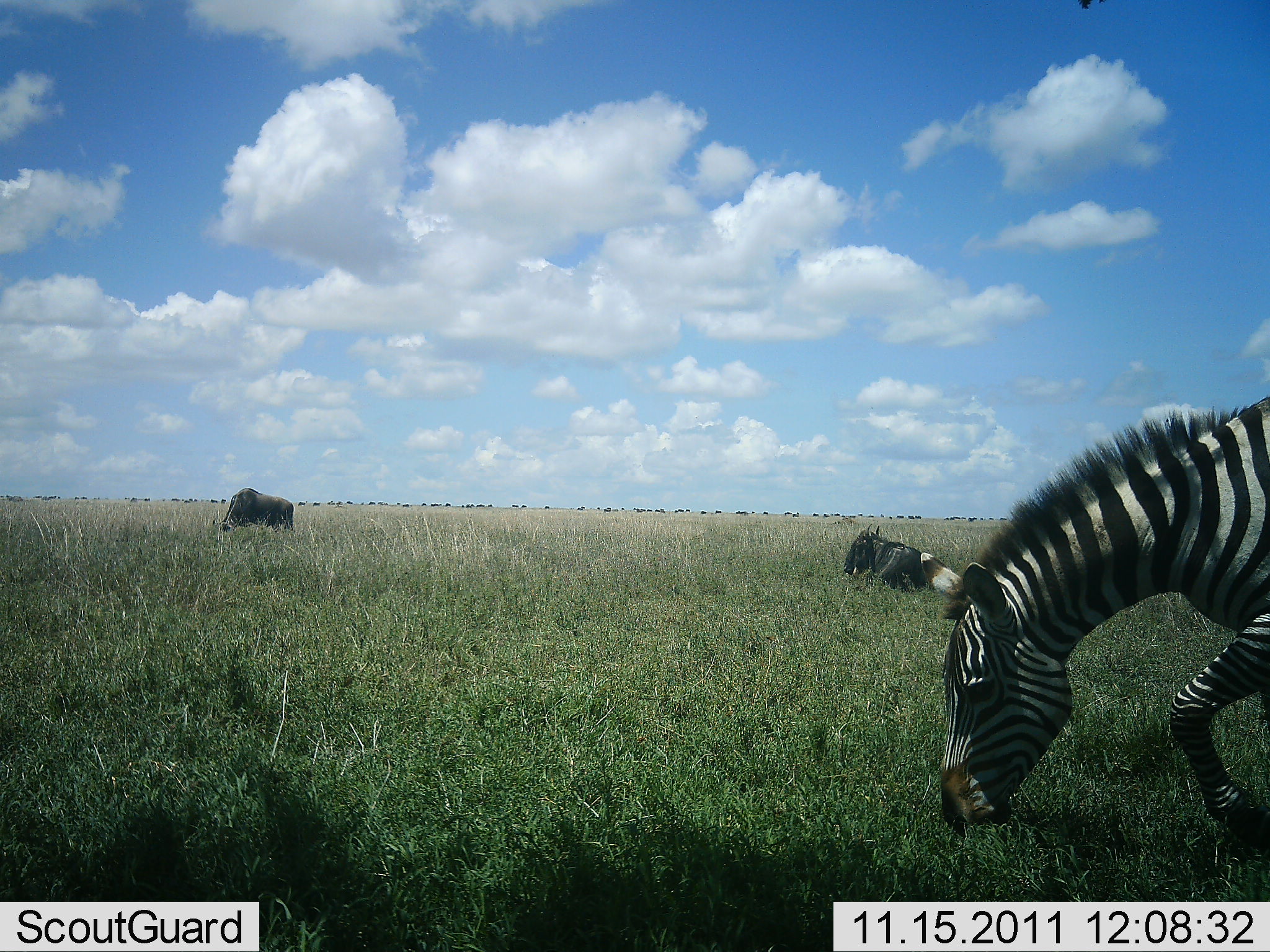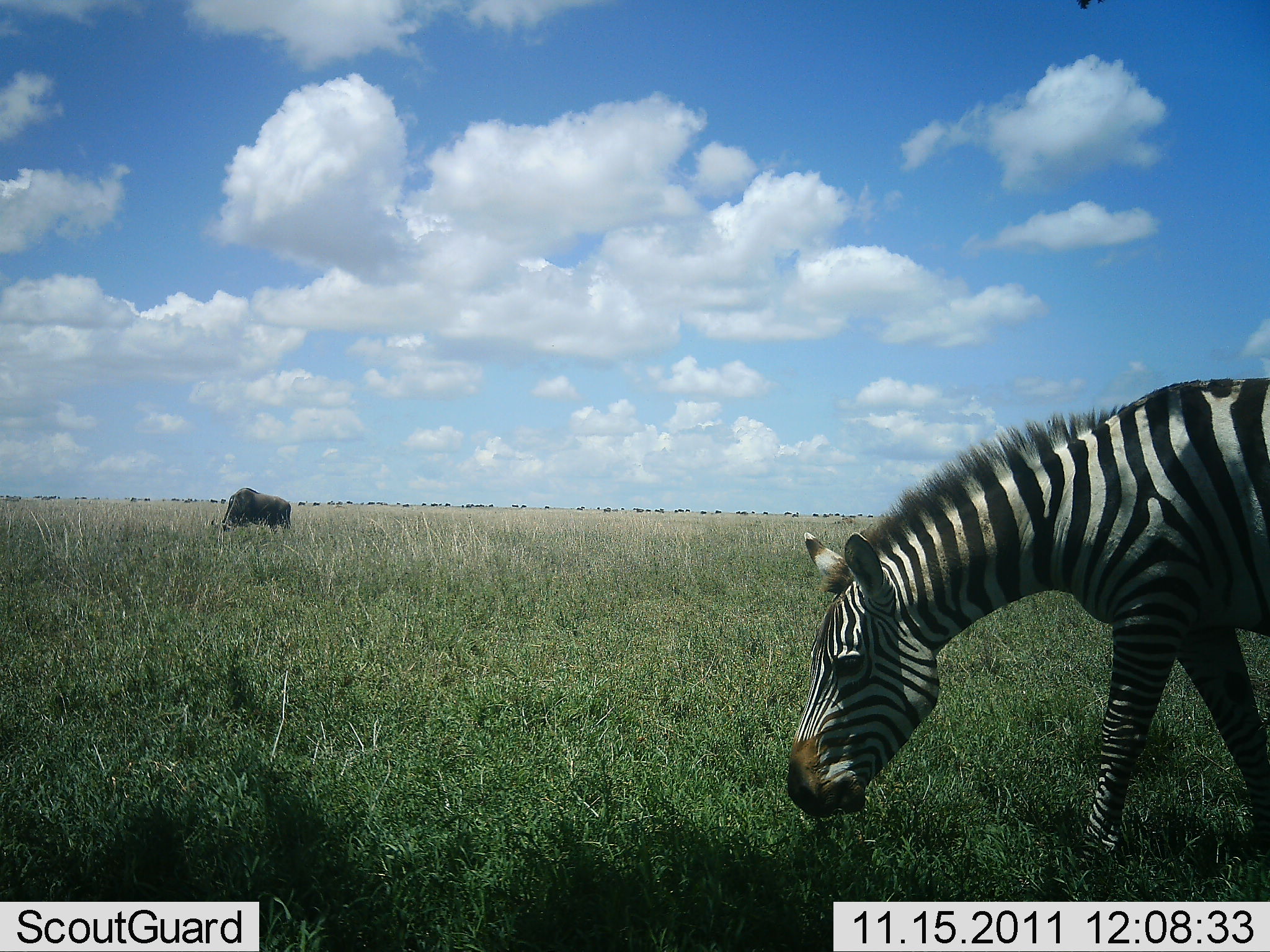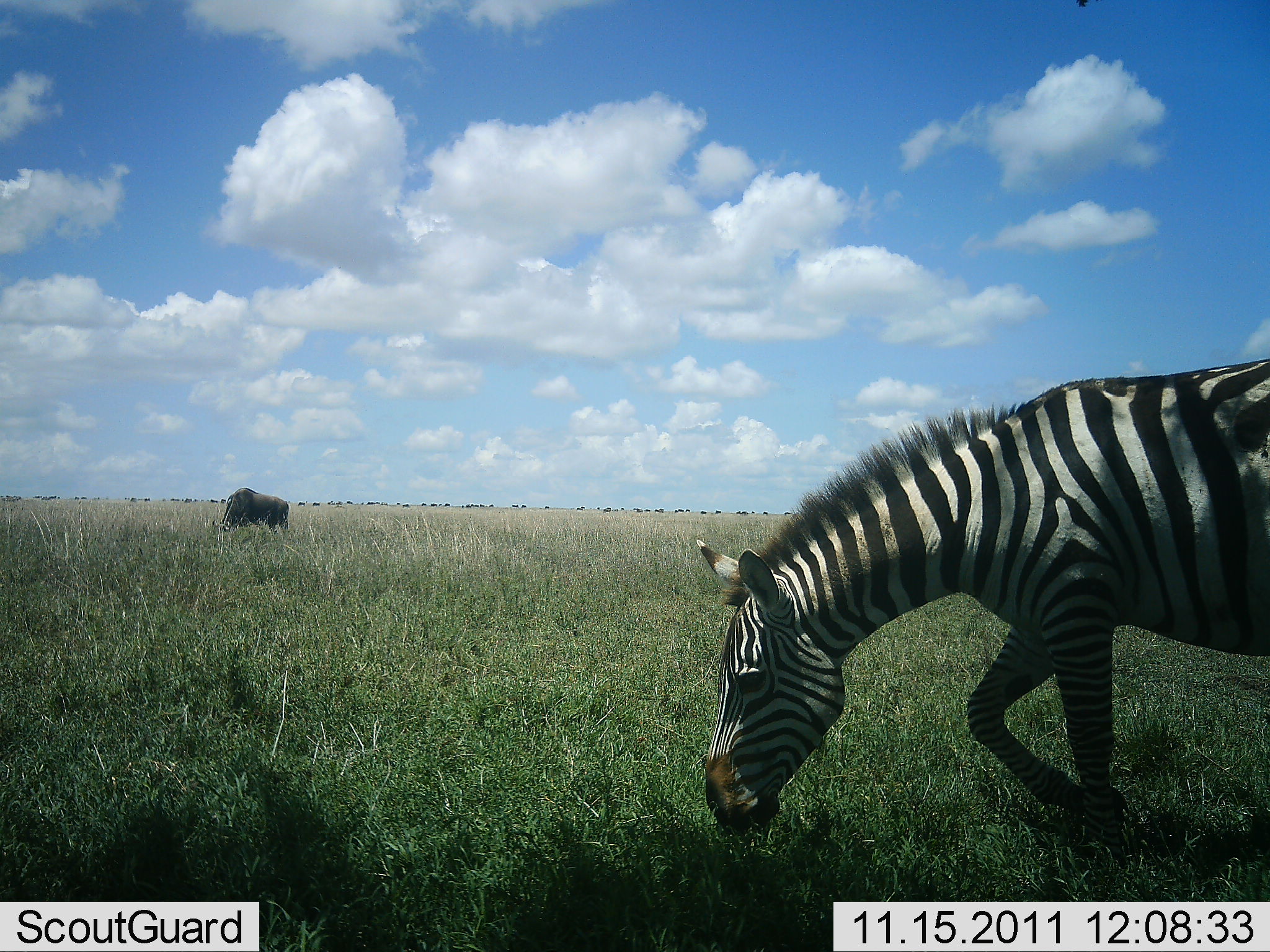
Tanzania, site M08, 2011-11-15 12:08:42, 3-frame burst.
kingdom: Animalia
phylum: Chordata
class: Mammalia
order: Artiodactyla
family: Bovidae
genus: Connochaetes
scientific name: Connochaetes taurinus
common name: blue wildebeest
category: wildebeest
Wildebeest (blue wildebeest) (Connochaetes taurinus), count 2. Behavior (volunteer vote fractions): standing 27%, resting 27%, moving 0%, interacting 0%. Young present (vote fraction): 0%. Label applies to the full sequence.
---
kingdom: Animalia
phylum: Chordata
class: Mammalia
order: Perissodactyla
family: Equidae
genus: Equus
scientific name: Equus quagga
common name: plains zebra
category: zebra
Zebra (plains zebra) (Equus quagga), count 1. Behavior (volunteer vote fractions): standing 14%, resting 0%, moving 18%, interacting 0%. Young present (vote fraction): 0%. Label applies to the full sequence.